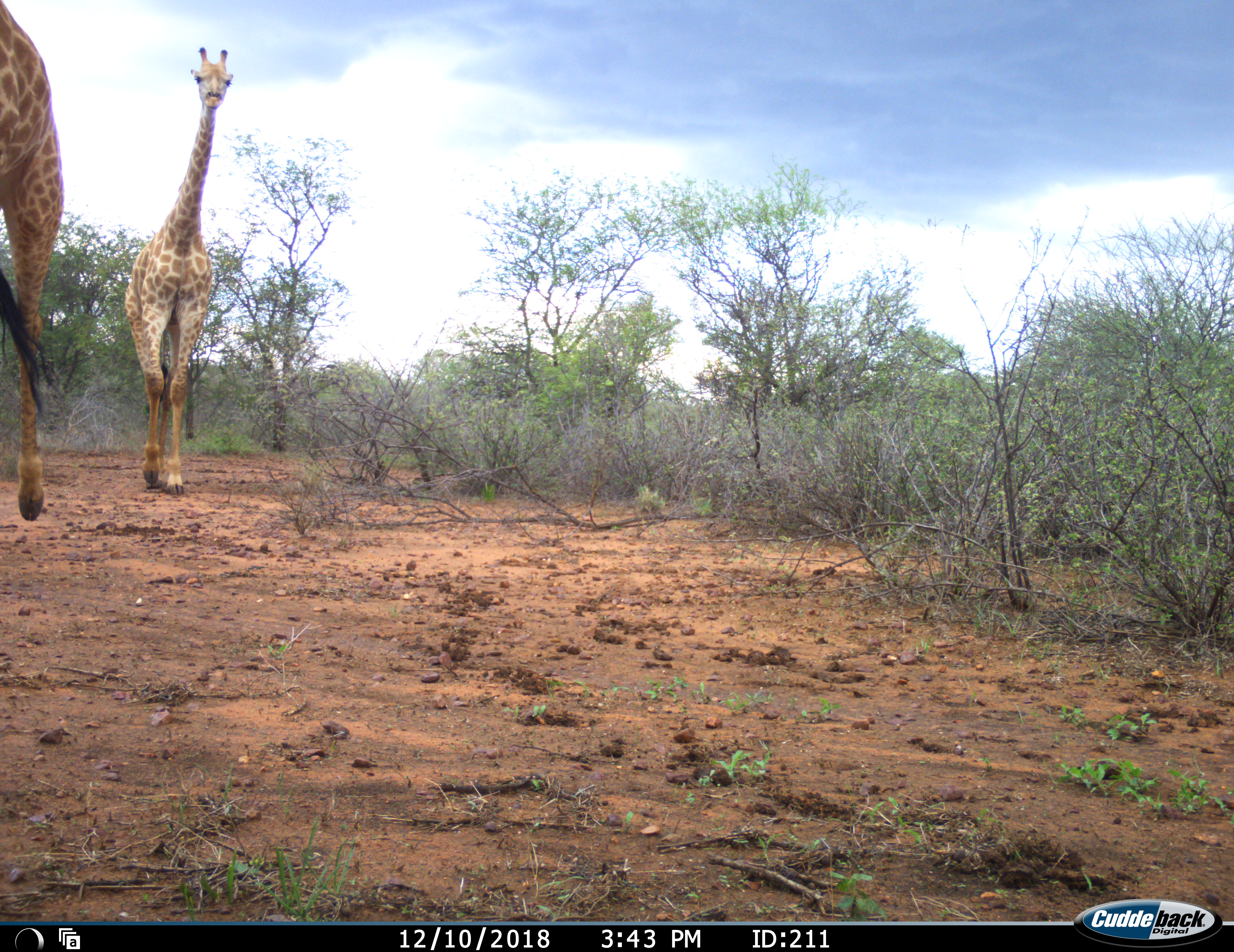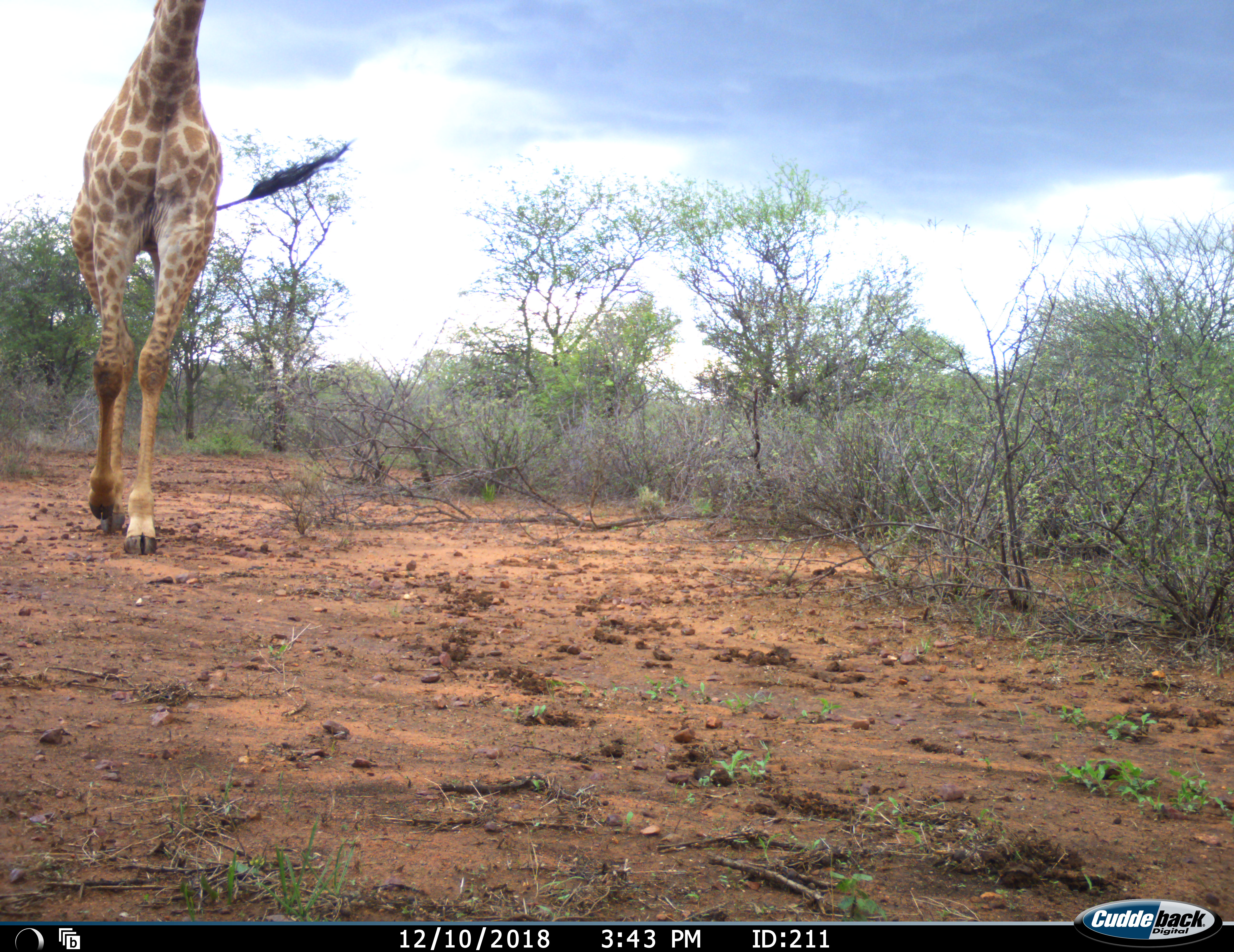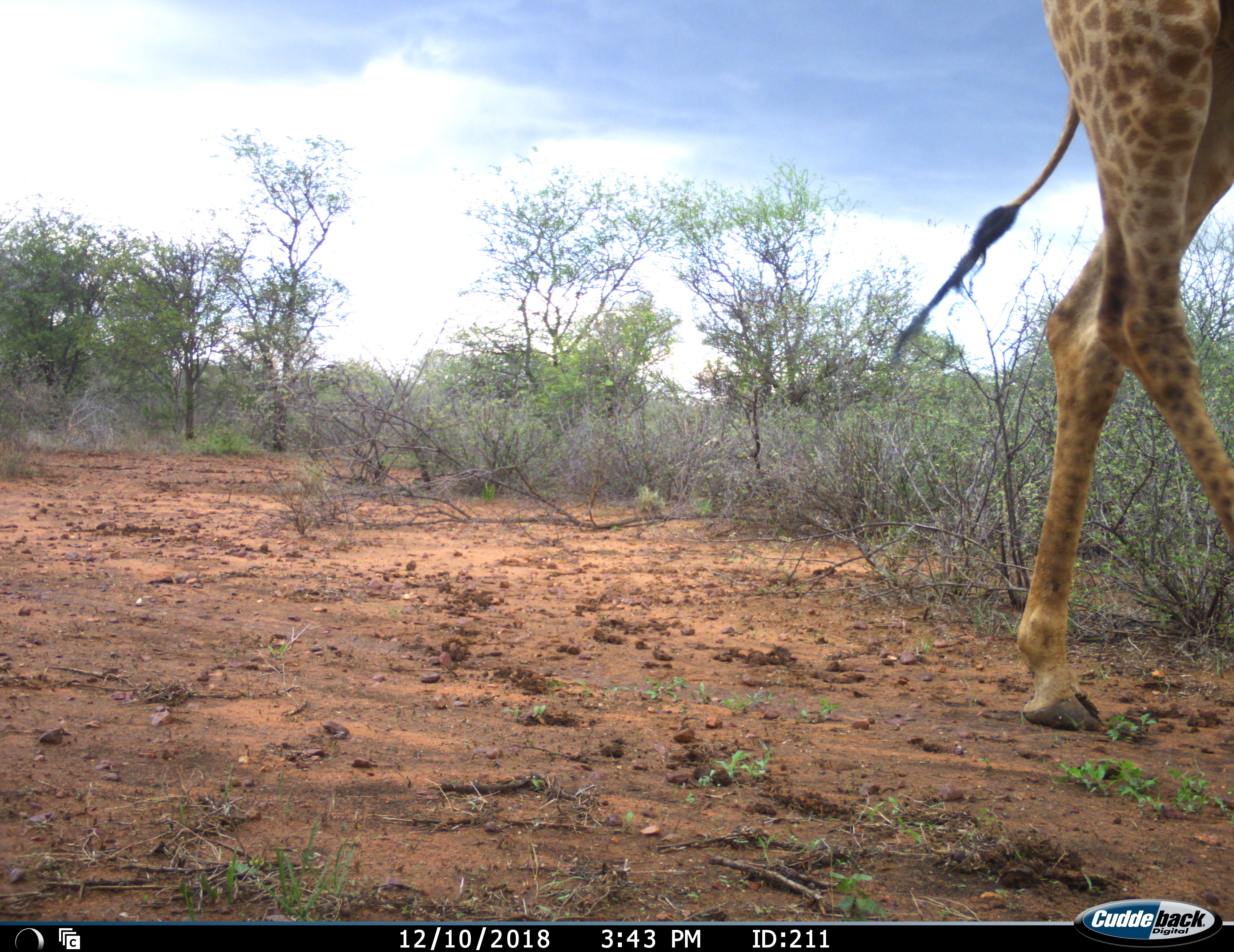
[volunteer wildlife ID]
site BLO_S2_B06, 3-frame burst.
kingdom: Animalia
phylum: Chordata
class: Mammalia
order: Artiodactyla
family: Giraffidae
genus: Giraffa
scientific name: Giraffa camelopardalis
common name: giraffe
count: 2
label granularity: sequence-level